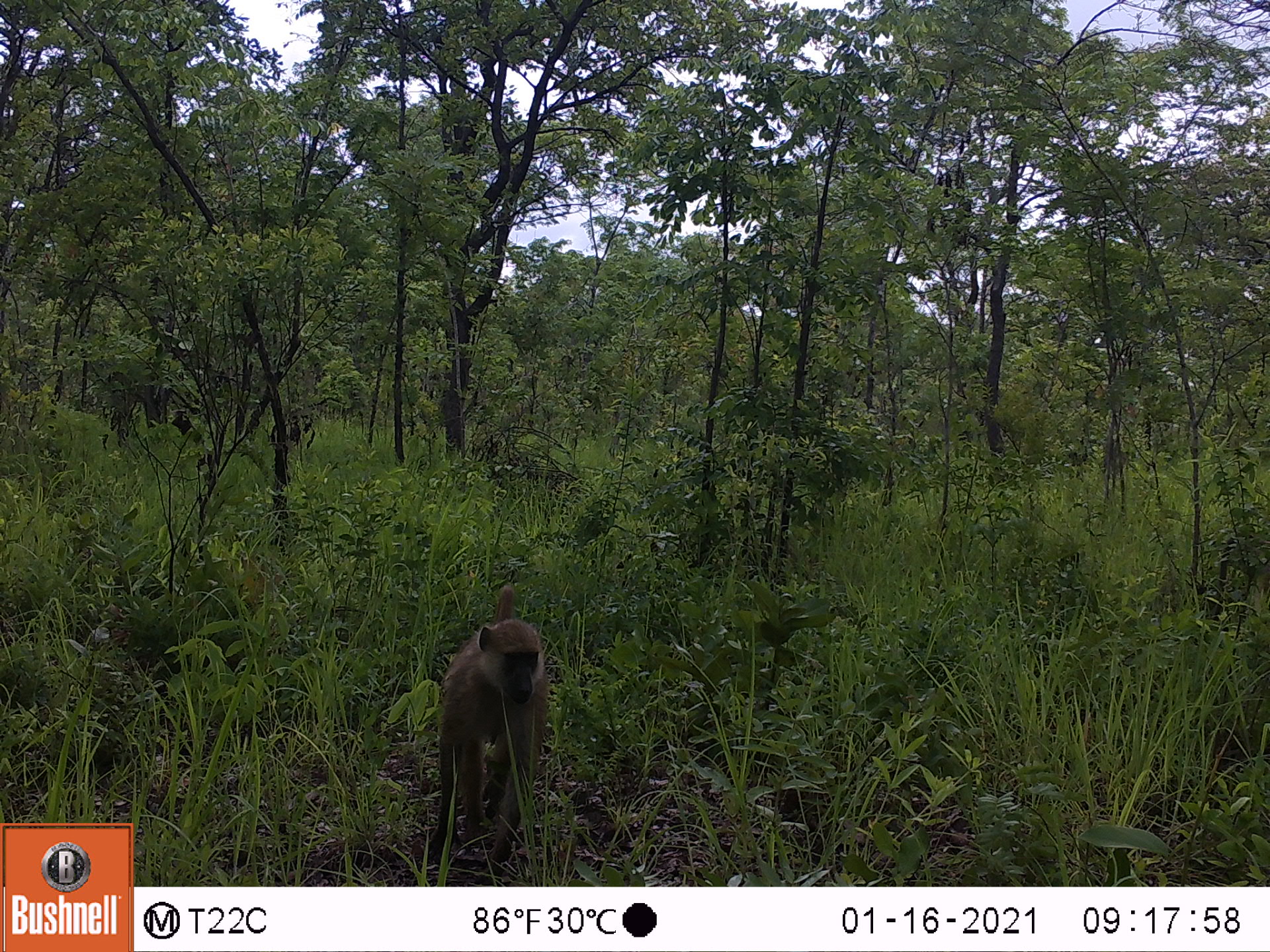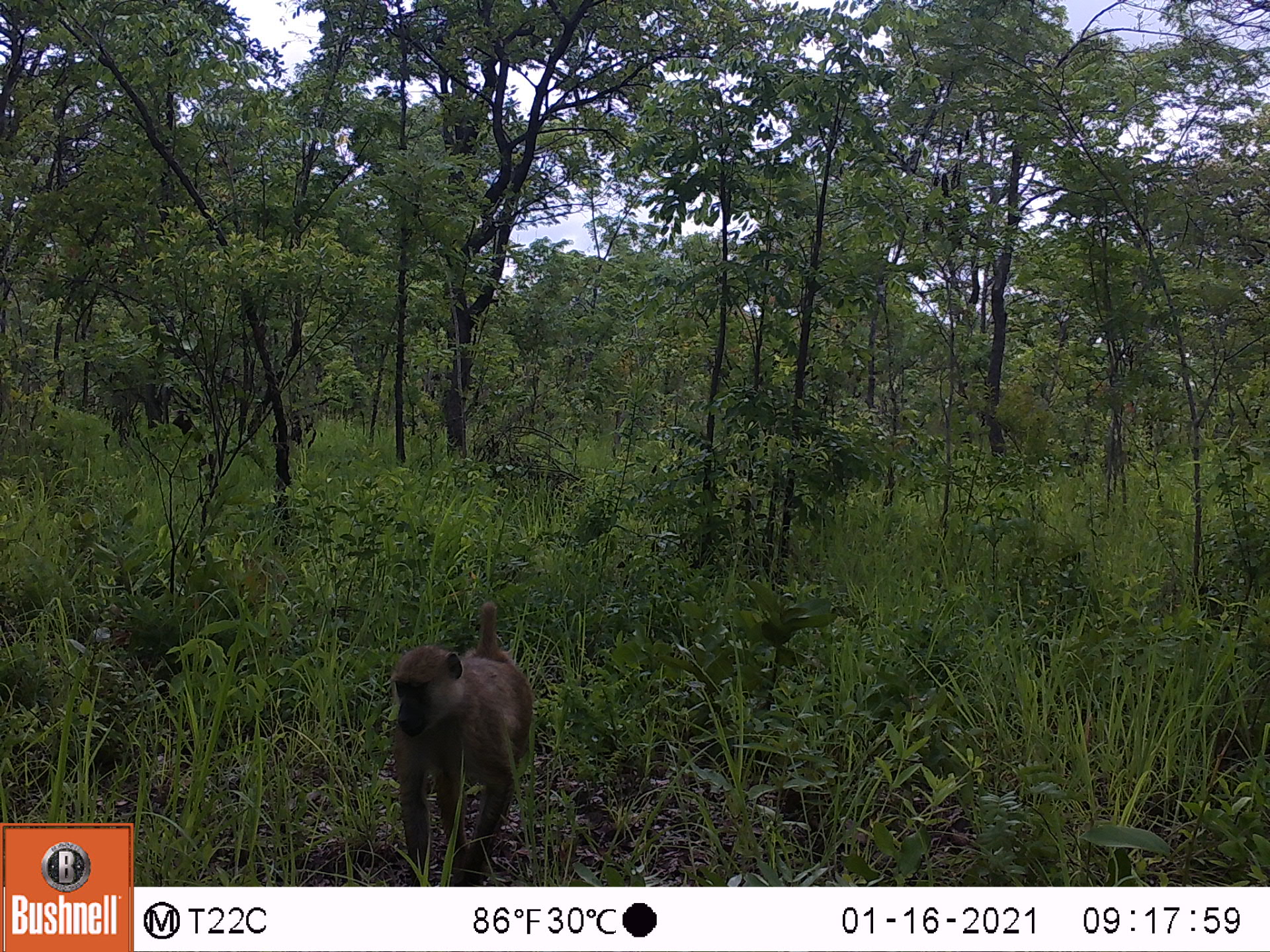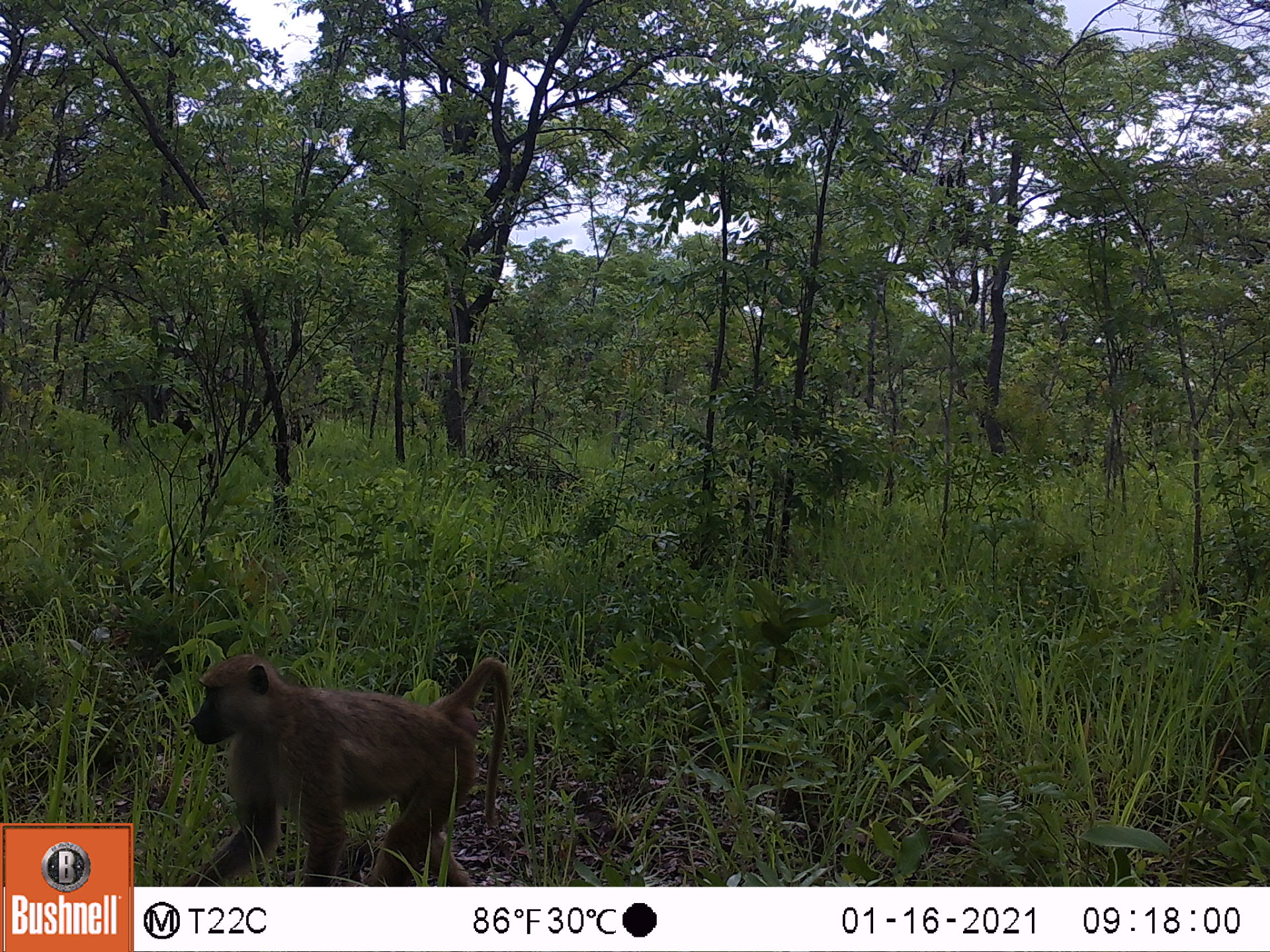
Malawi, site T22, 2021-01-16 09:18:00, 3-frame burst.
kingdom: Animalia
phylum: Chordata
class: Mammalia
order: Primates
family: Cercopithecidae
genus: Papio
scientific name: Papio cynocephalus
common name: yellow baboon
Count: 1.